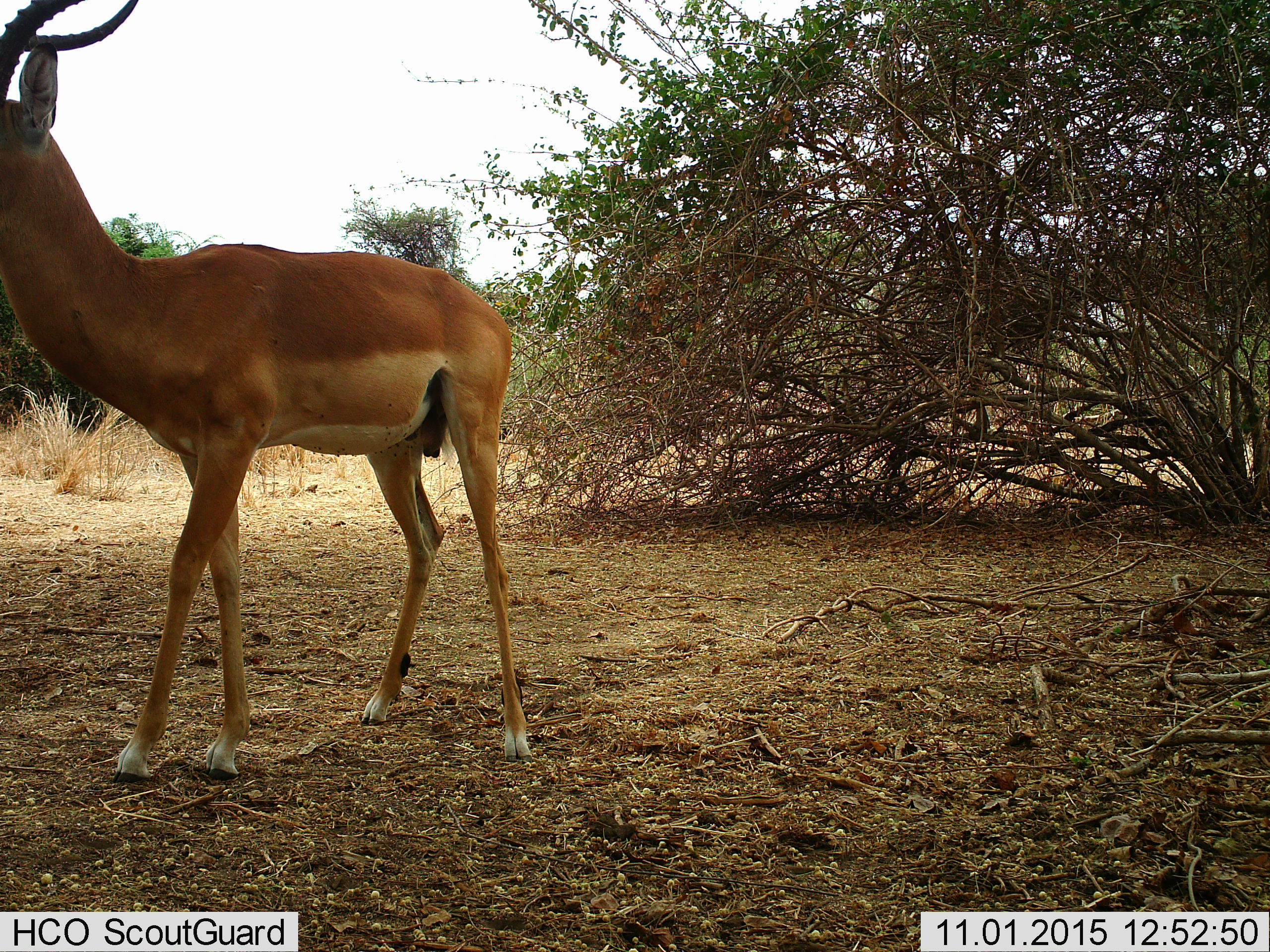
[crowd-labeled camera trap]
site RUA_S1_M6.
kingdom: Animalia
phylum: Chordata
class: Mammalia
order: Artiodactyla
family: Bovidae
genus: Aepyceros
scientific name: Aepyceros melampus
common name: impala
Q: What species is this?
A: Impala (Aepyceros melampus).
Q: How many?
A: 1.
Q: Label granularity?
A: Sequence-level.